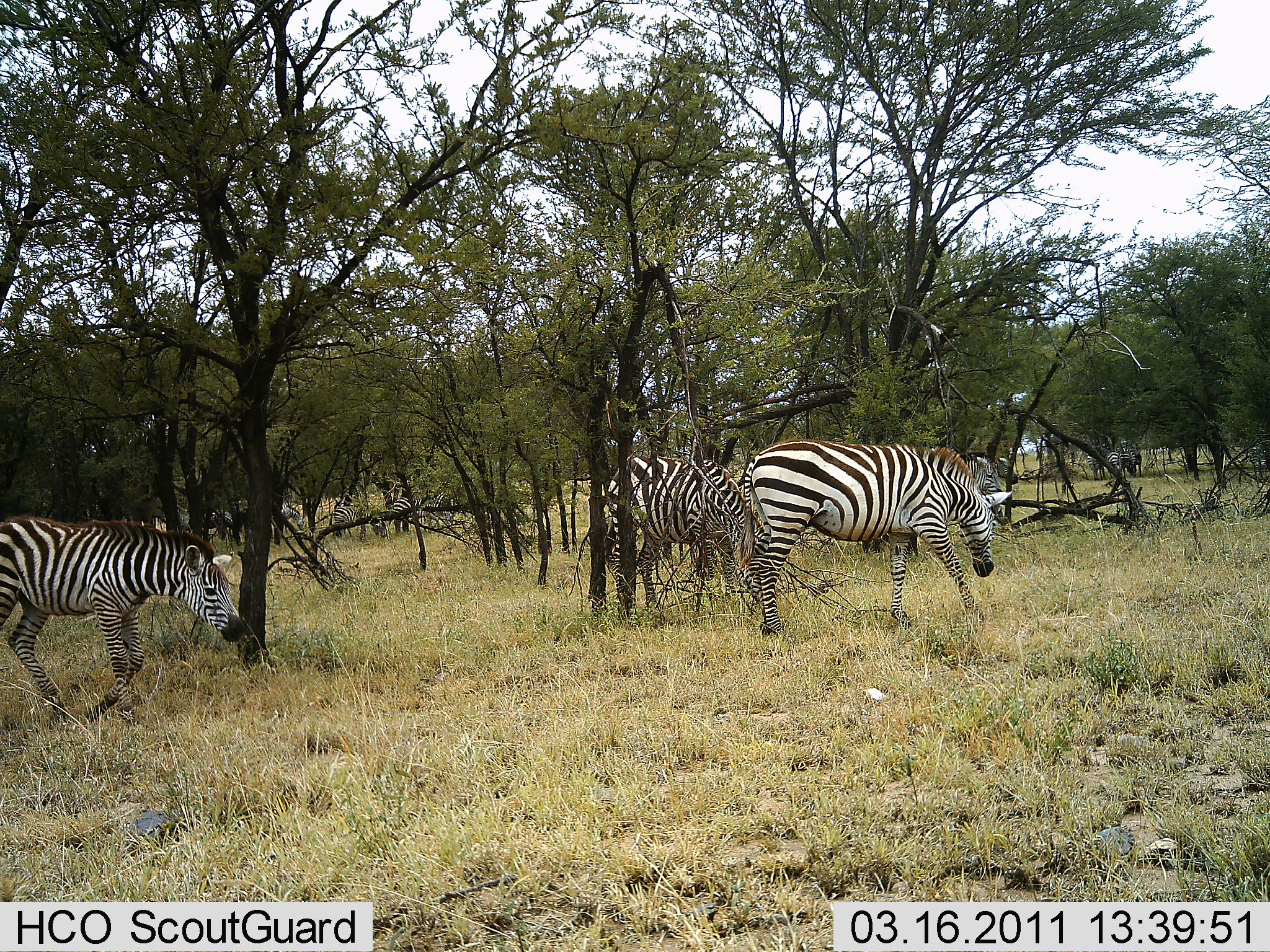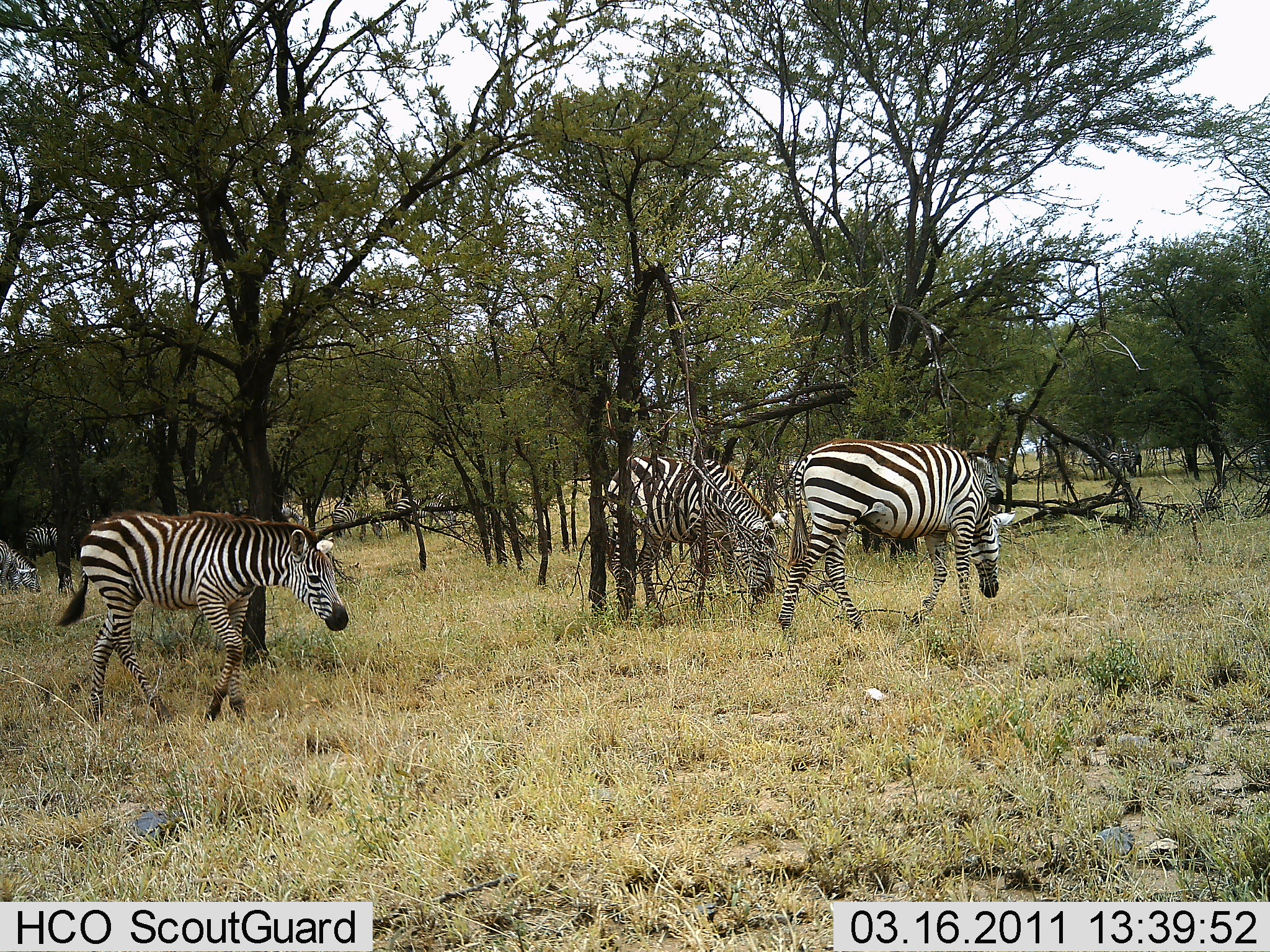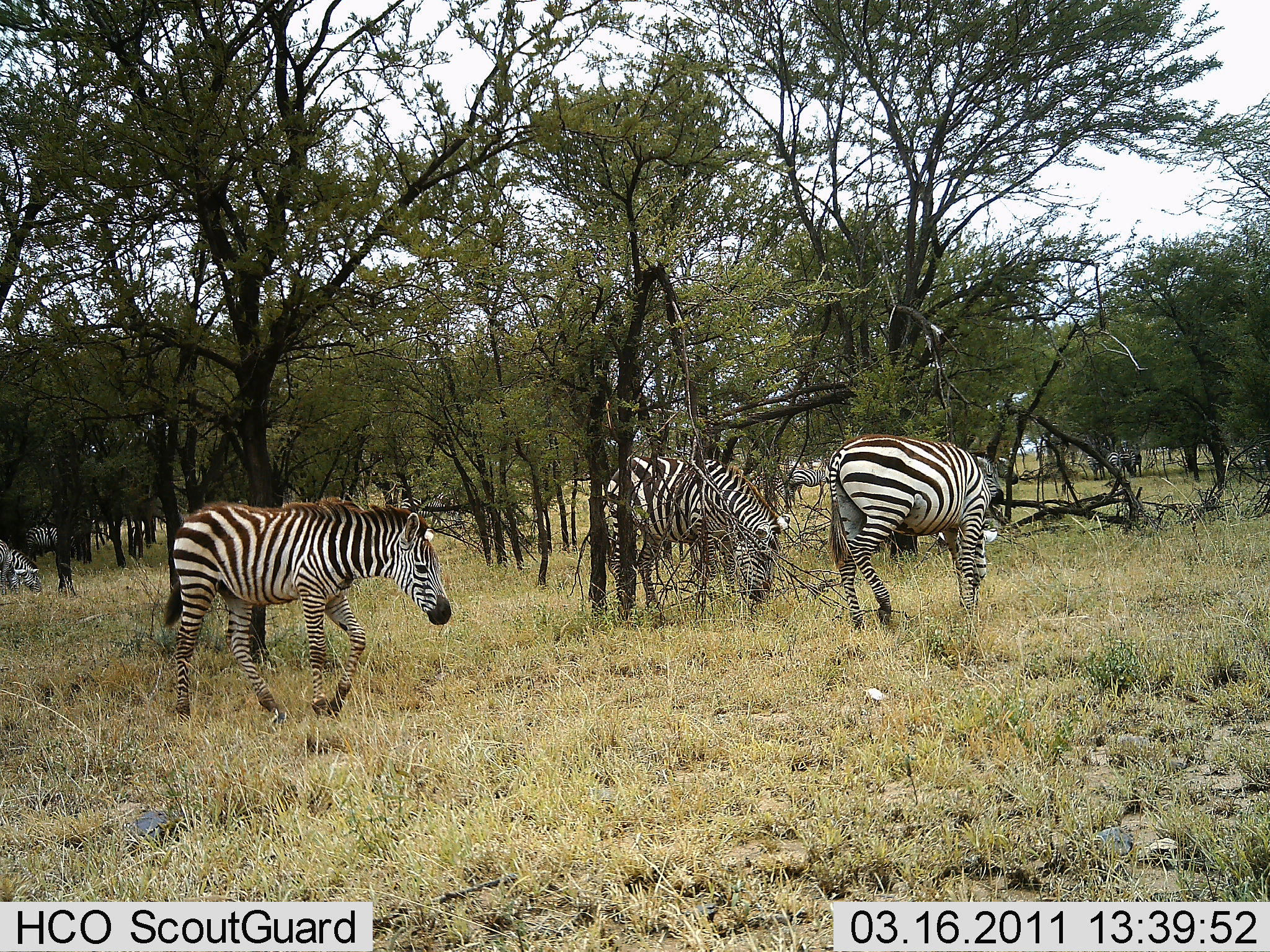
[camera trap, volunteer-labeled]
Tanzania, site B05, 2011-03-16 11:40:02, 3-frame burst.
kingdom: Animalia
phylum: Chordata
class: Mammalia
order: Perissodactyla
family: Equidae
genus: Equus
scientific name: Equus quagga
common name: plains zebra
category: zebra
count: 4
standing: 57%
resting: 0%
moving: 36%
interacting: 0%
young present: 0%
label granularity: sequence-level